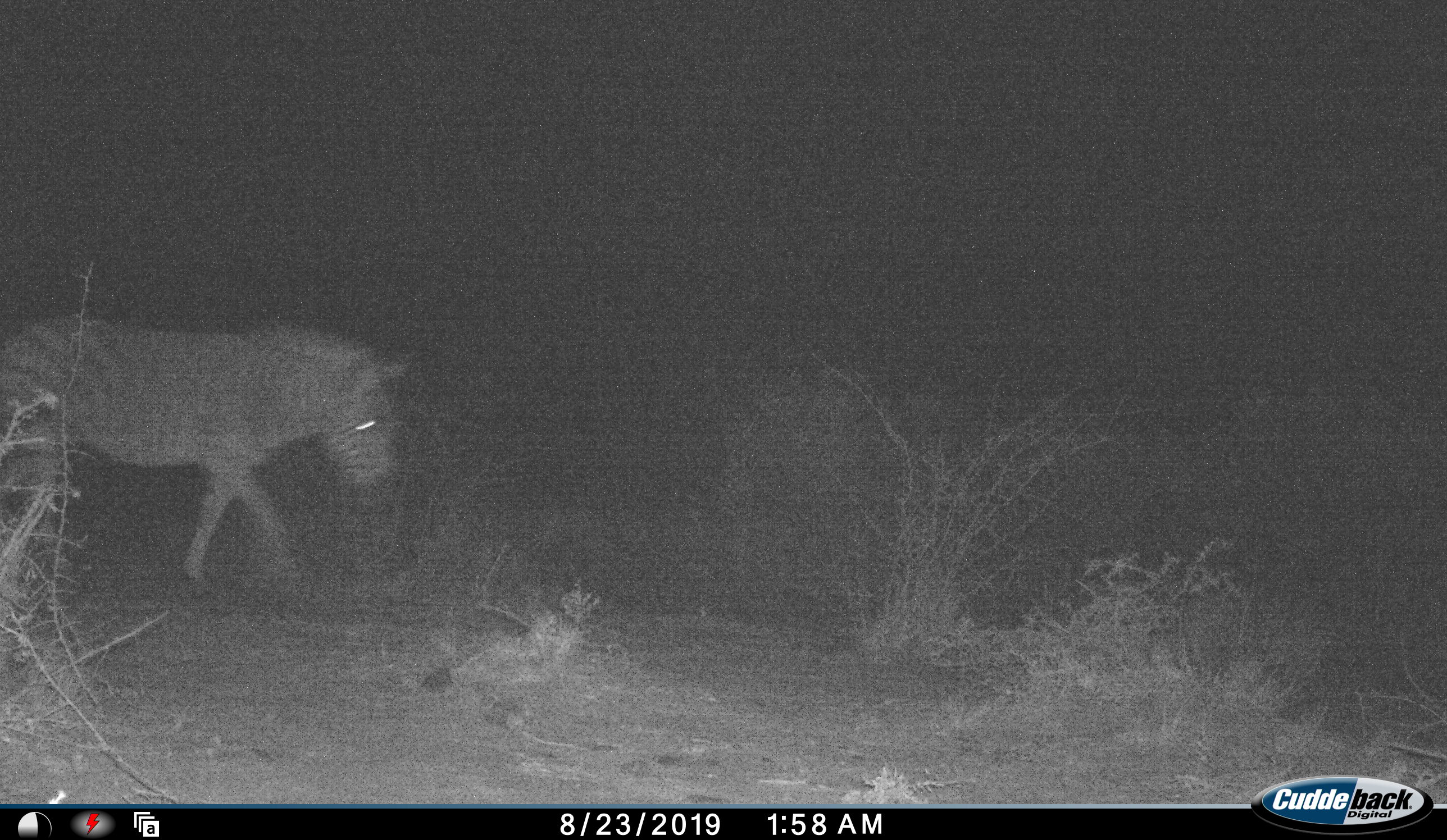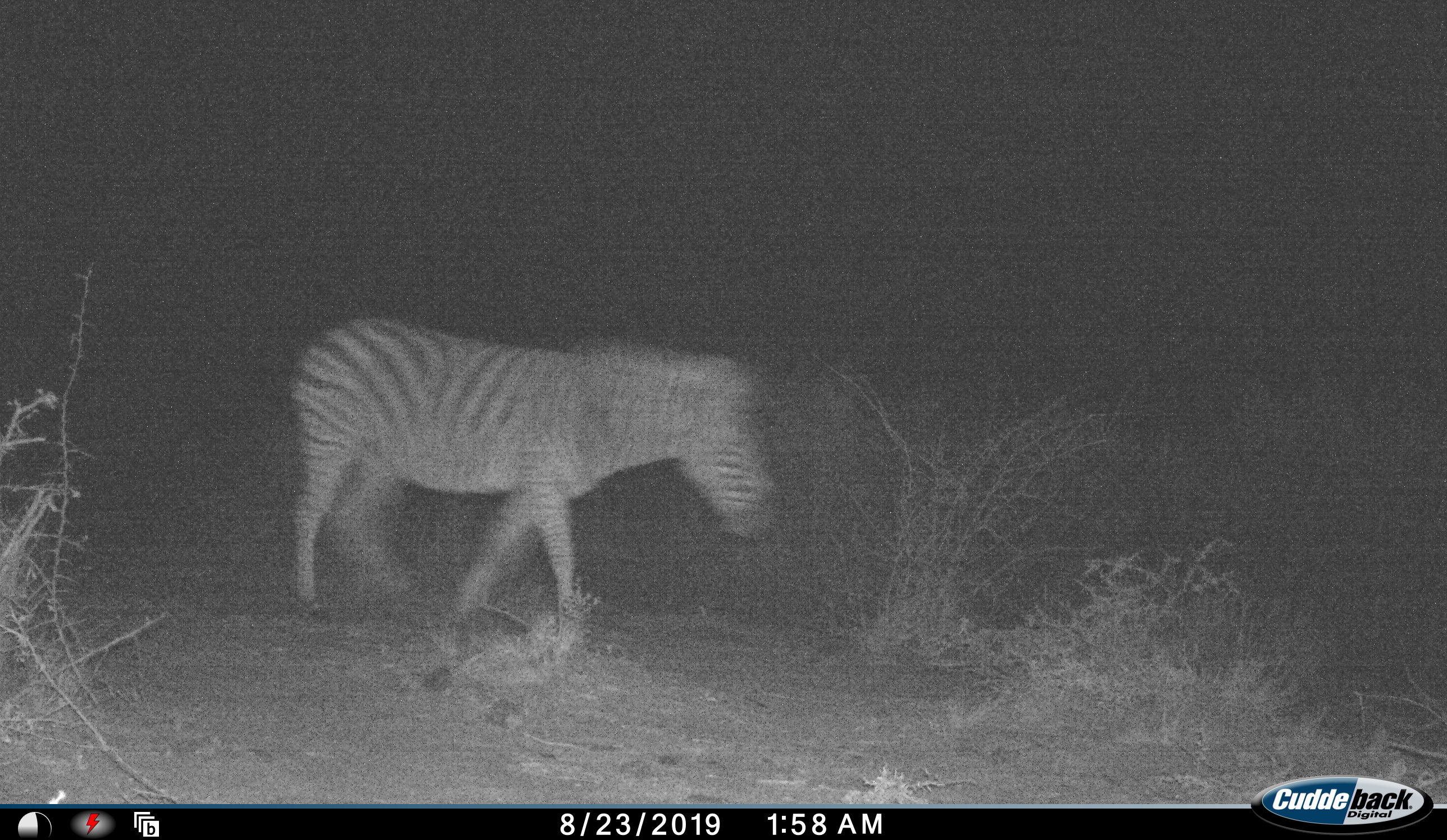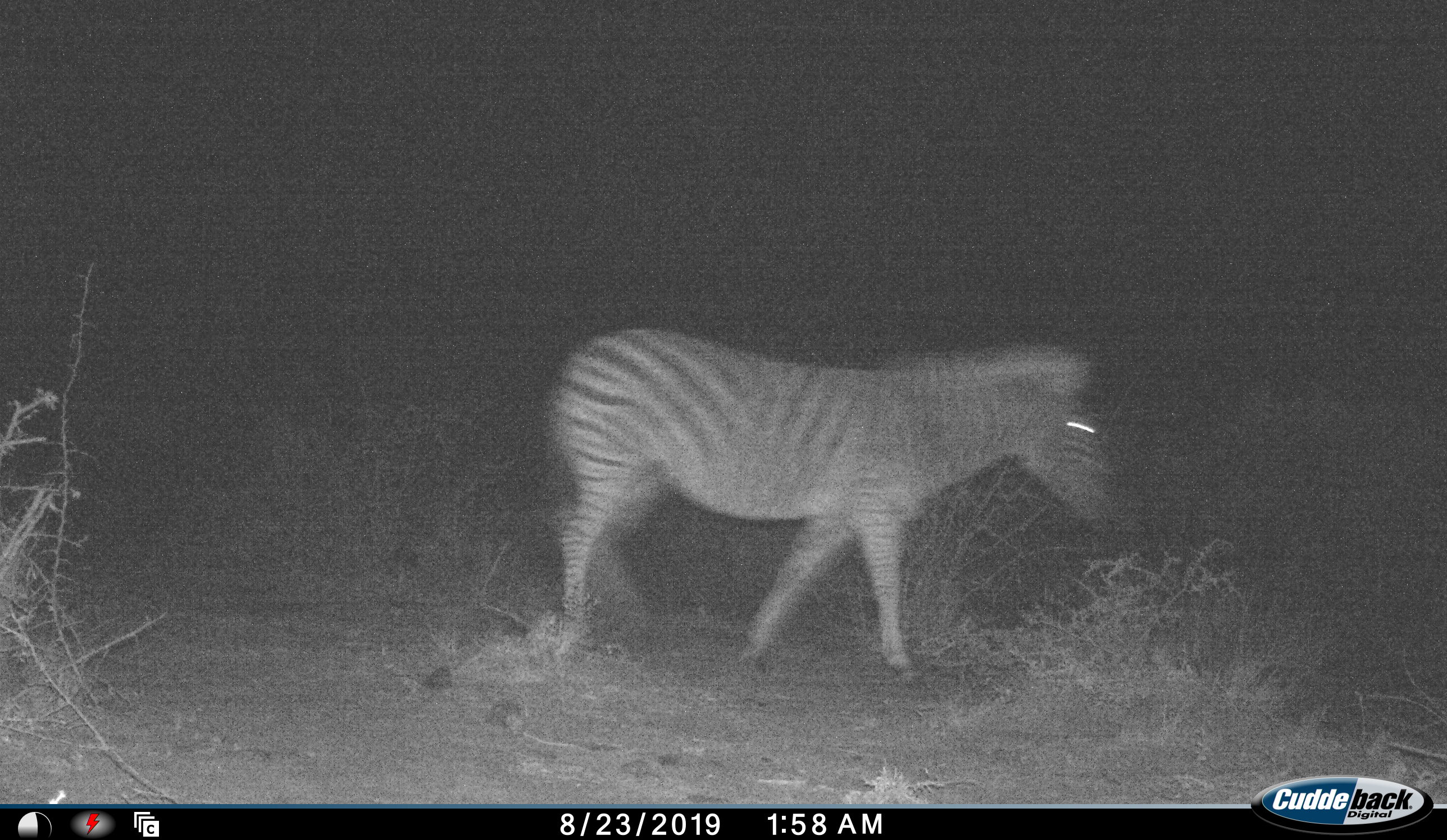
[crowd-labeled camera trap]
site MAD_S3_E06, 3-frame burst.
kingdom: Animalia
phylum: Chordata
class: Mammalia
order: Perissodactyla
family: Equidae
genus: Equus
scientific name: Equus quagga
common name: plains zebra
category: zebraplains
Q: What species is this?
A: Zebraplains (plains zebra) (Equus quagga).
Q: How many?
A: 1.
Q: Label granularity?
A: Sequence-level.